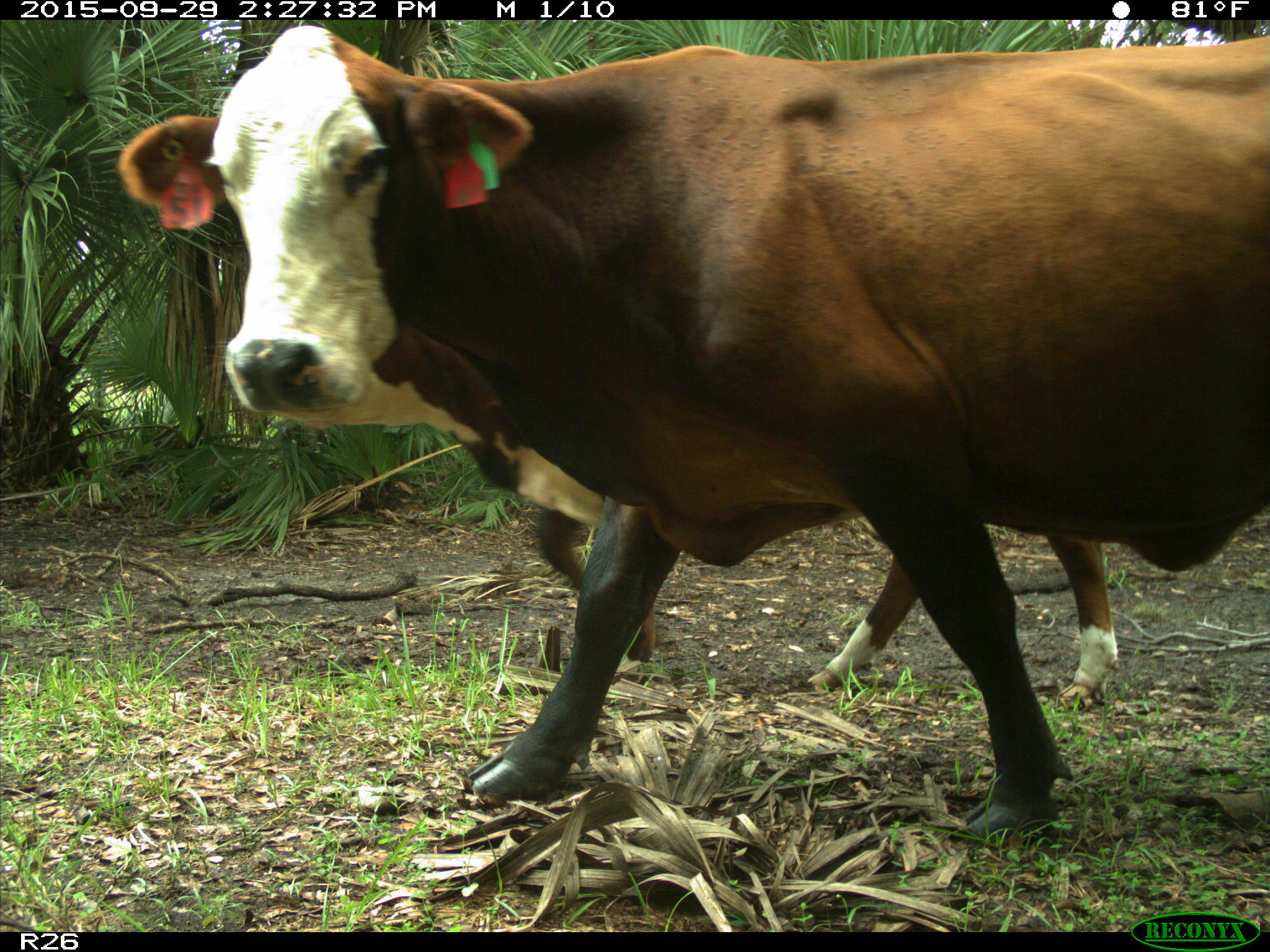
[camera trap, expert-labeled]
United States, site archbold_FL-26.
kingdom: Animalia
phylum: Chordata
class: Mammalia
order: Artiodactyla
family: Bovidae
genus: Bos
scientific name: Bos taurus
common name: domestic cow